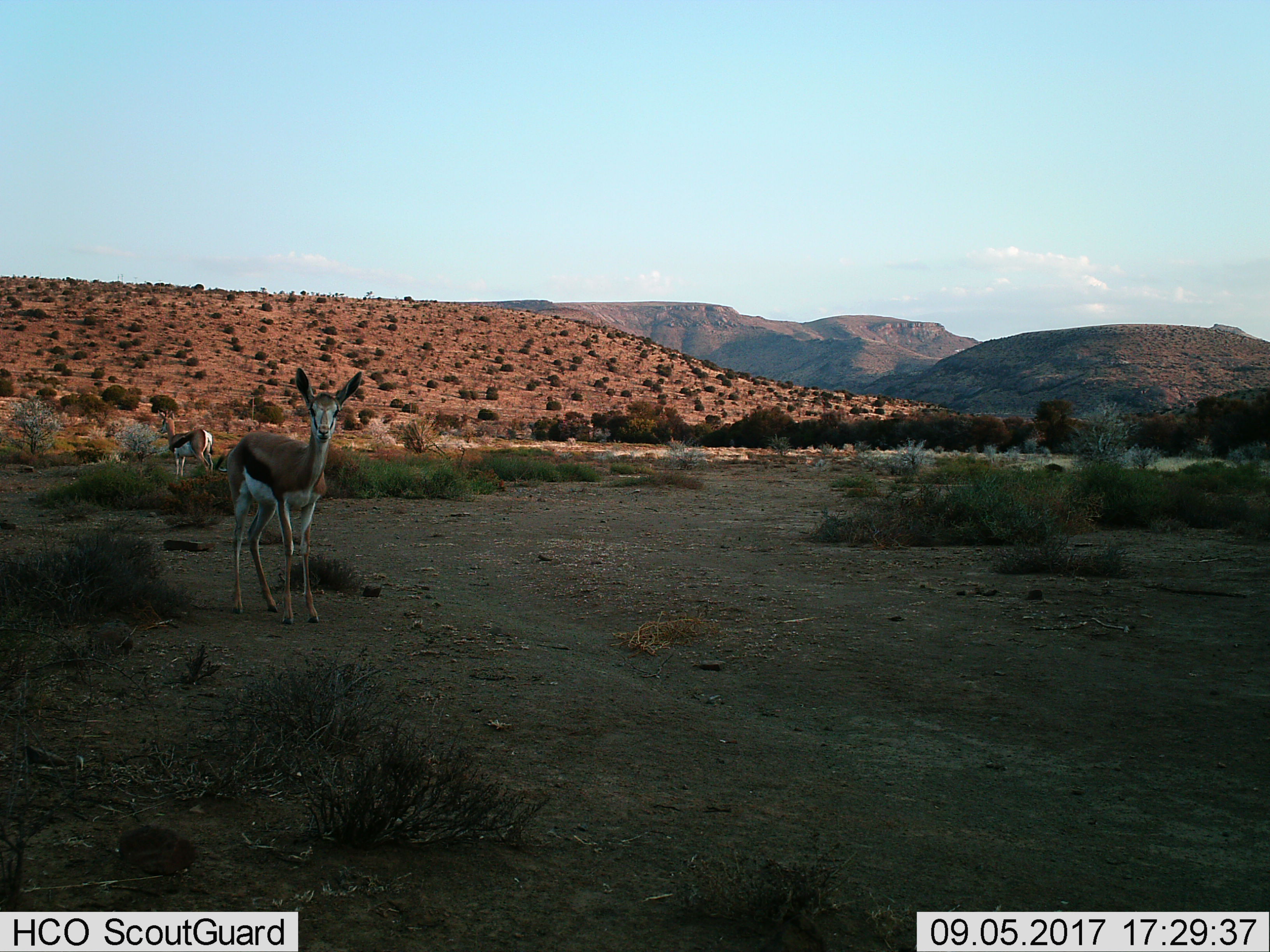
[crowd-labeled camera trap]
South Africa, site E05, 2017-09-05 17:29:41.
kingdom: Animalia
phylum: Chordata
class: Mammalia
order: Artiodactyla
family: Bovidae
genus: Antidorcas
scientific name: Antidorcas marsupialis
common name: springbok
Springbok (Antidorcas marsupialis), count 2. Behavior (volunteer vote fractions): standing 100%, resting 0%, moving 0%, interacting 0%. Young present (vote fraction): 0%. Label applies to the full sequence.